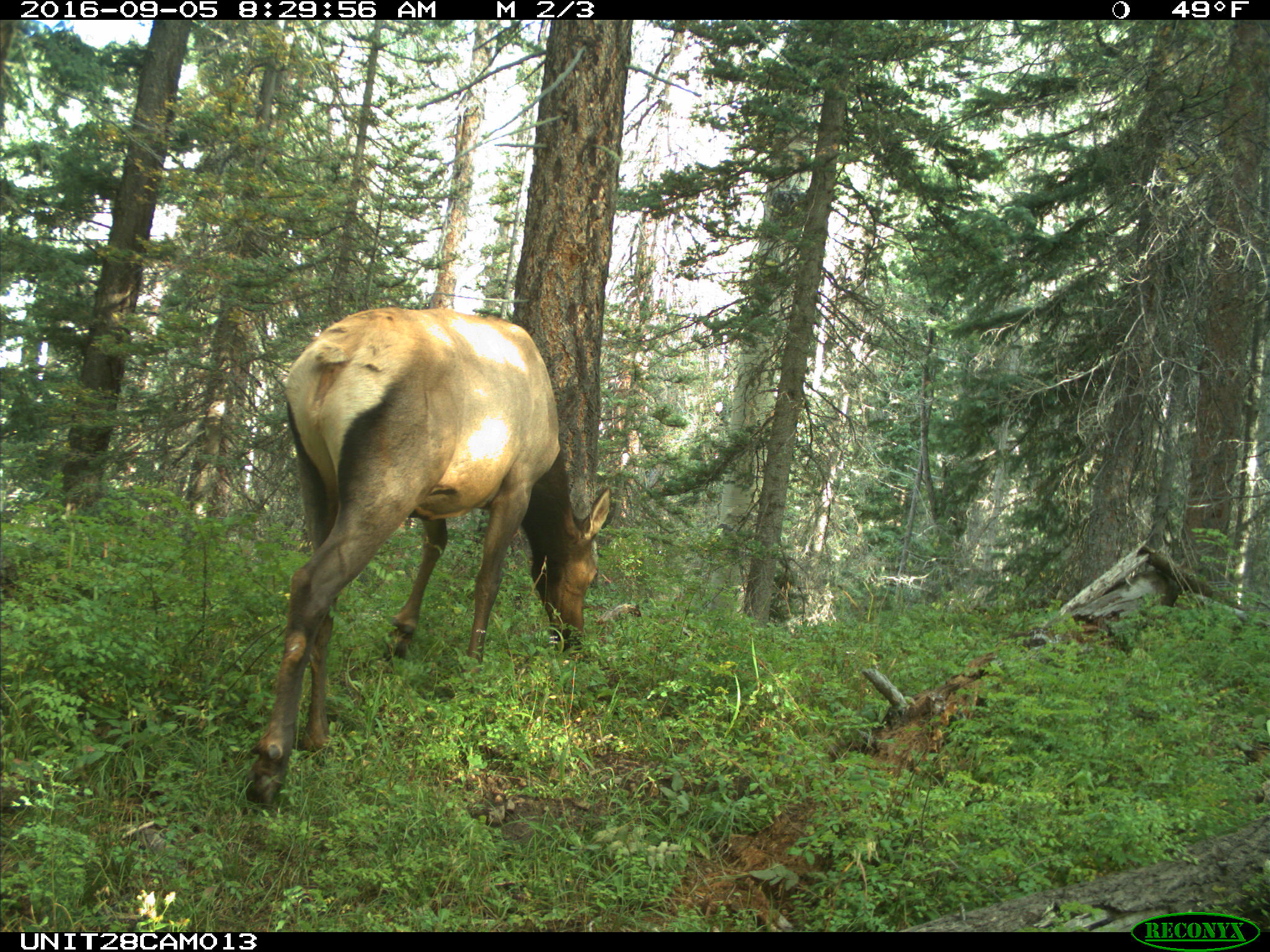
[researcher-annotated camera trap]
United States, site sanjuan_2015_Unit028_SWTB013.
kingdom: Animalia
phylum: Chordata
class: Mammalia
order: Artiodactyla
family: Cervidae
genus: Cervus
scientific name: Cervus elaphus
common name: red deer